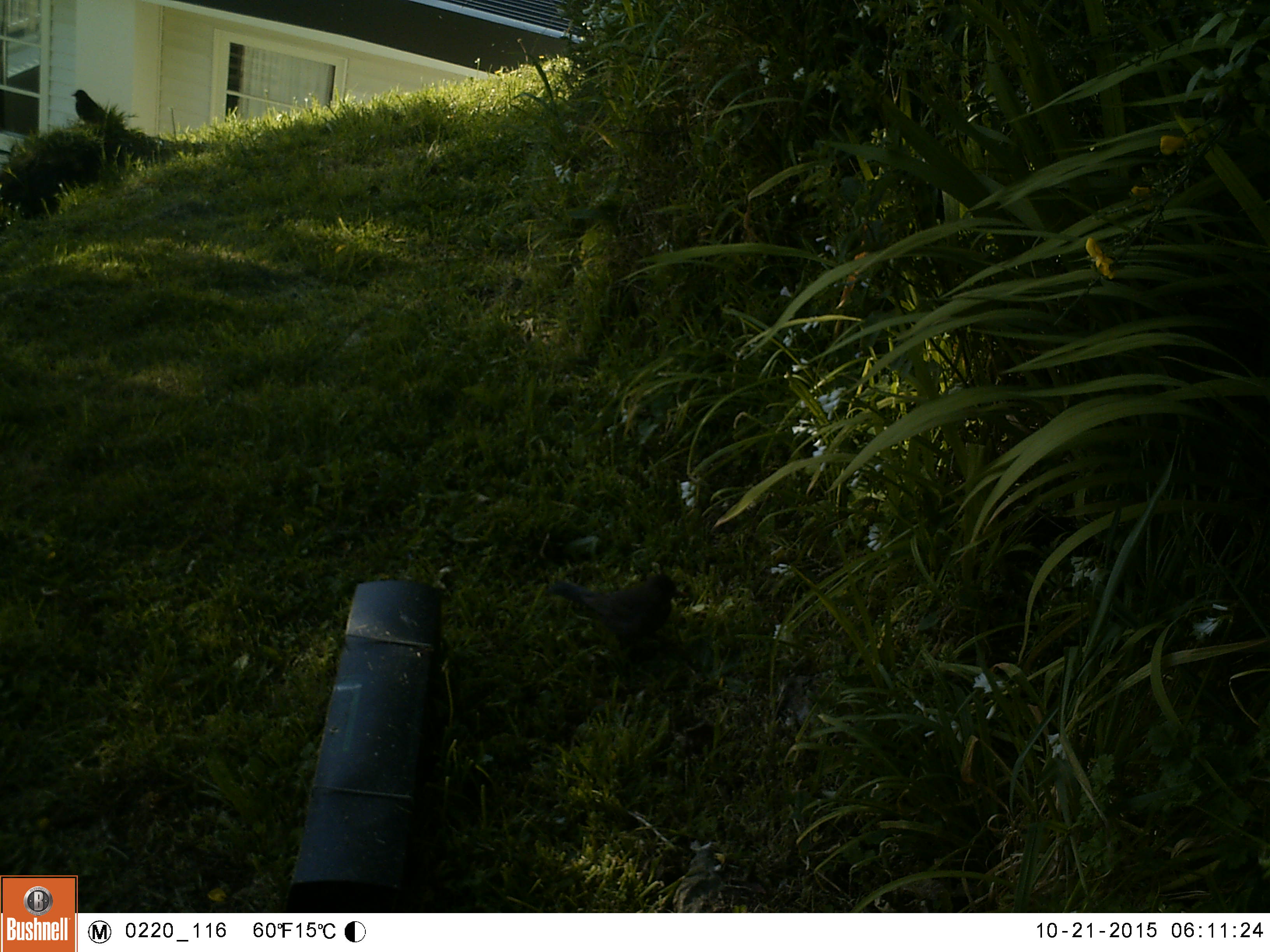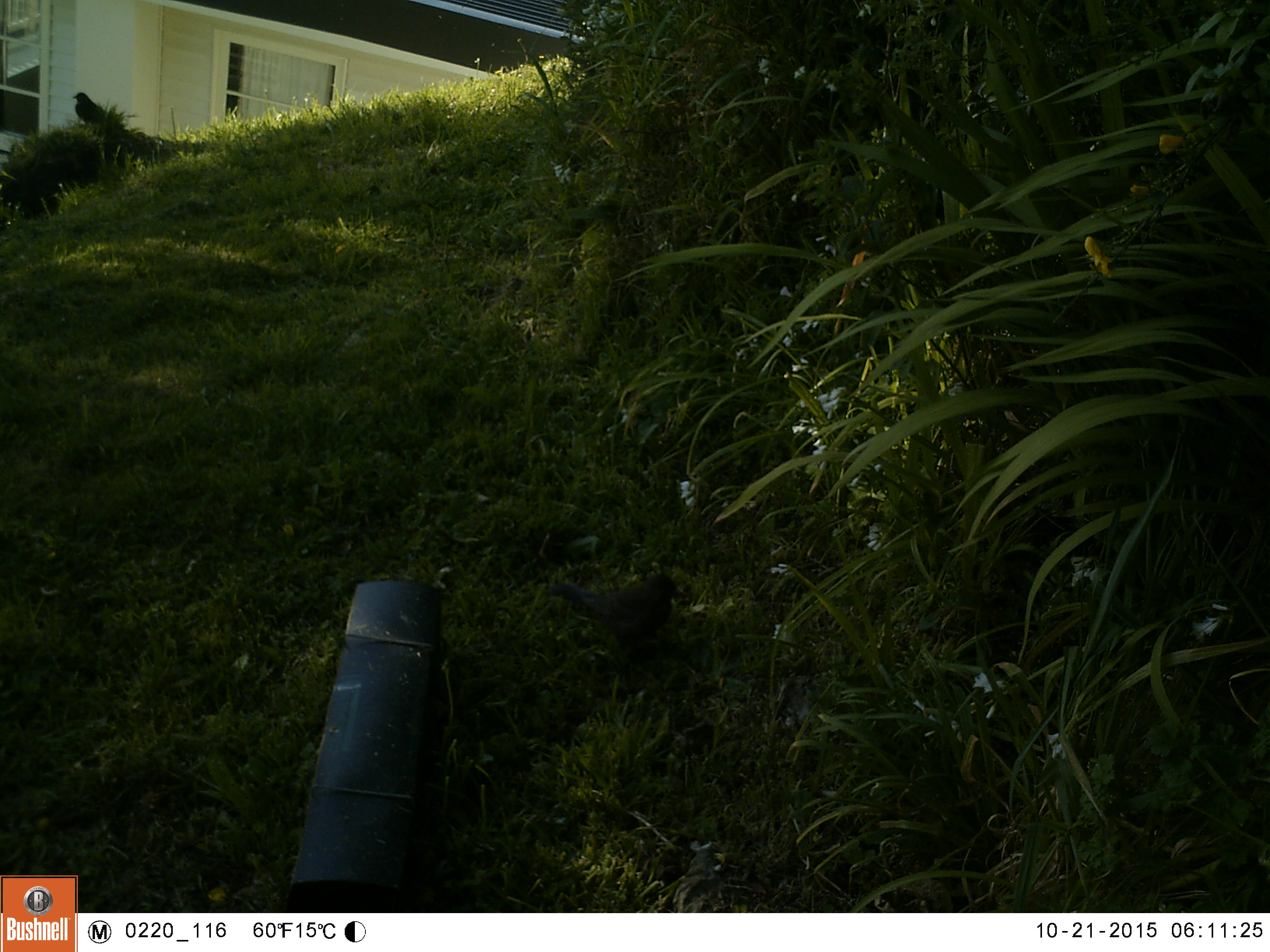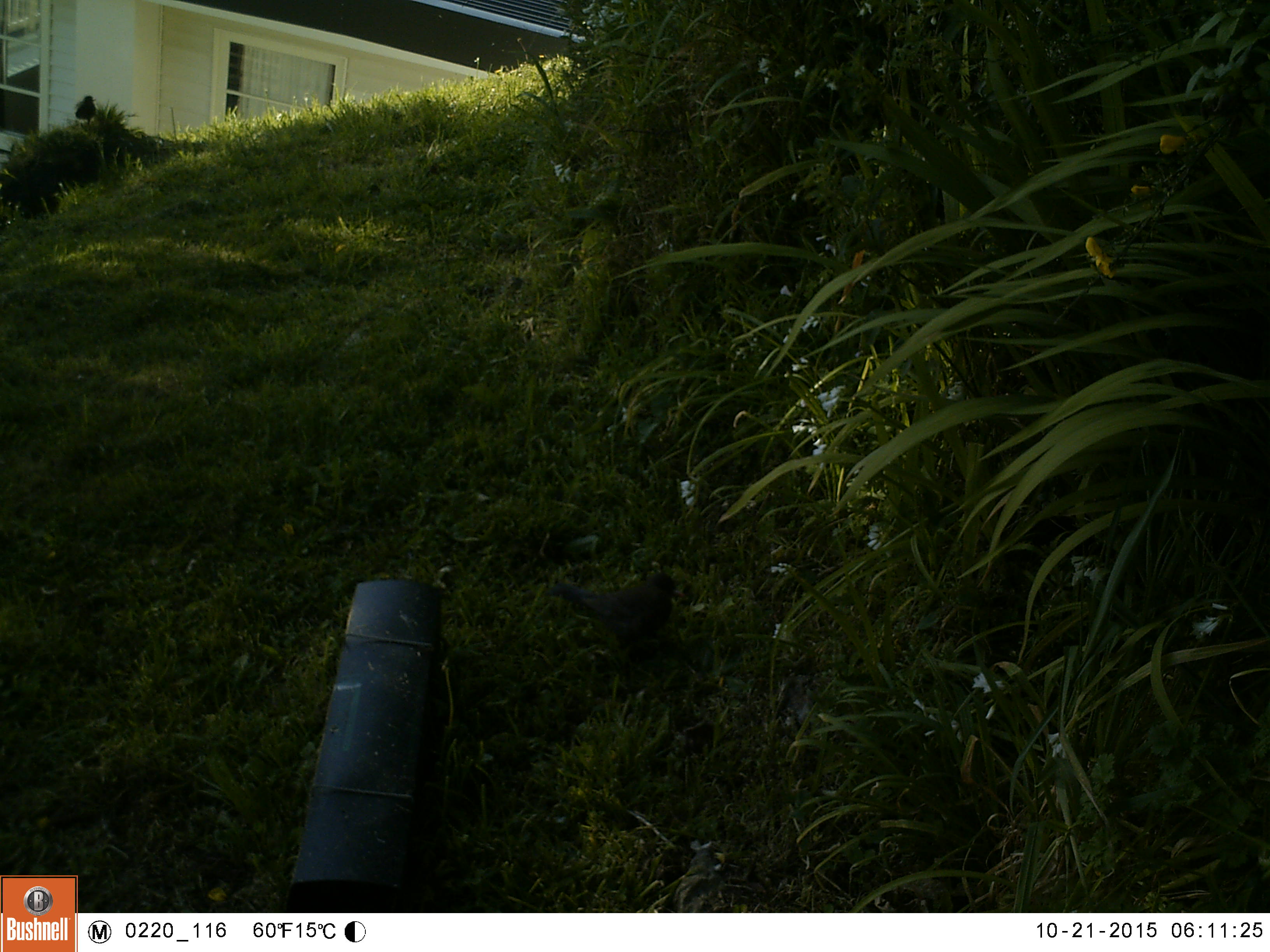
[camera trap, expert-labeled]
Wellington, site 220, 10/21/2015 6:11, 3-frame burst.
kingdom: Animalia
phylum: Chordata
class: Aves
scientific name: Aves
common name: bird